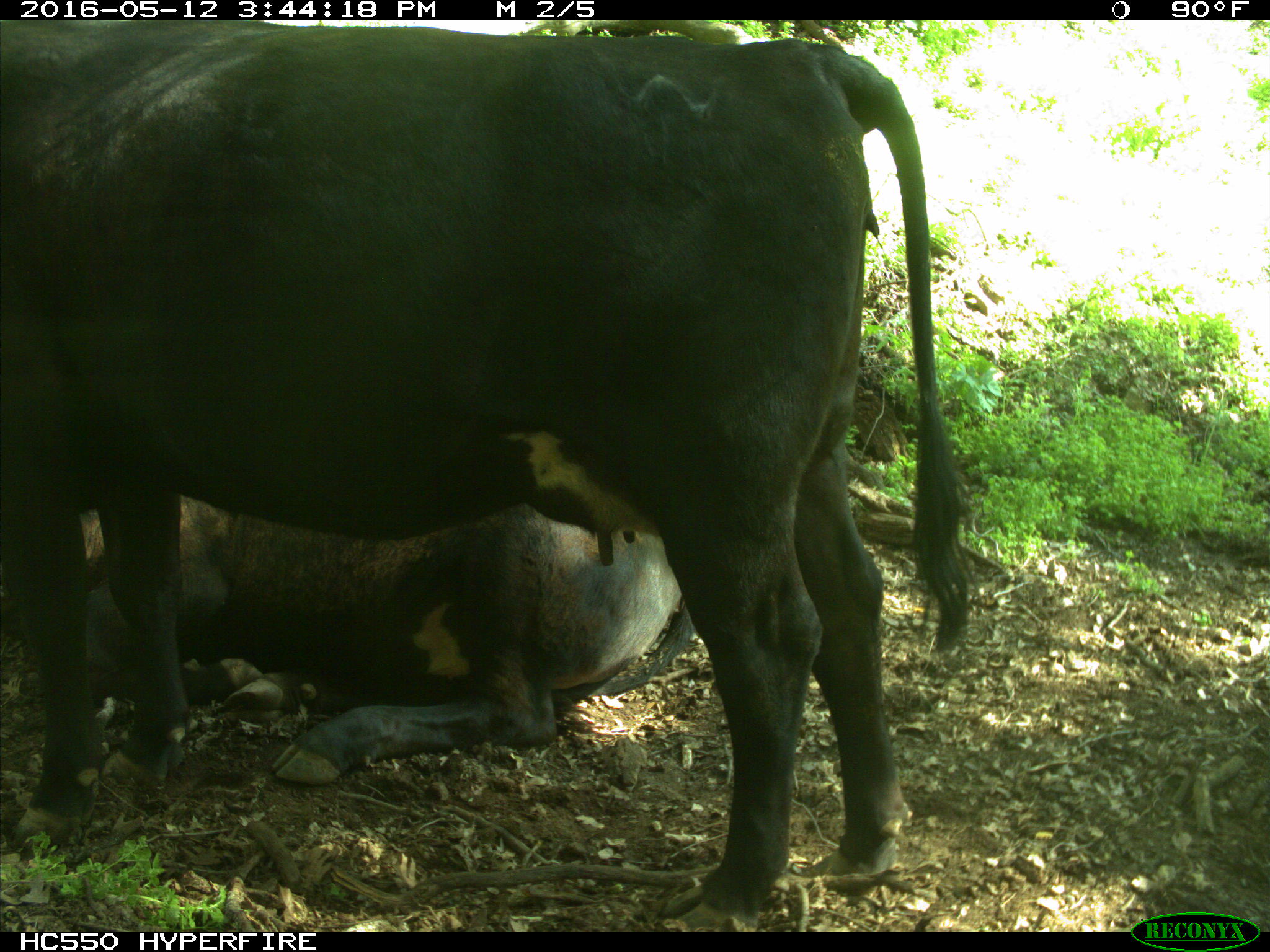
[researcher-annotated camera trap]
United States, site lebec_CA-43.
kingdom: Animalia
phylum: Chordata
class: Mammalia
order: Artiodactyla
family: Bovidae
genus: Bos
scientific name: Bos taurus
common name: domestic cow